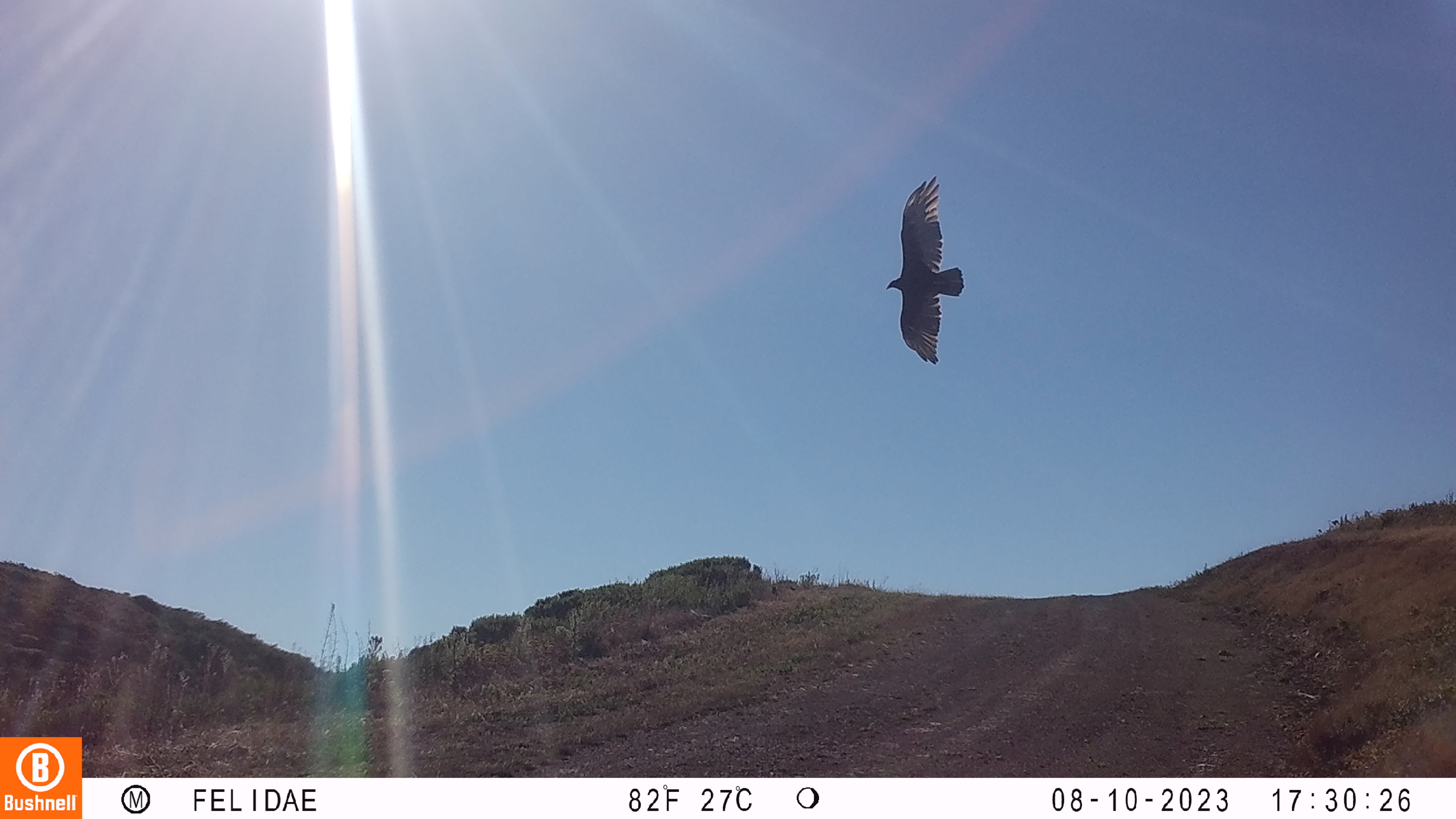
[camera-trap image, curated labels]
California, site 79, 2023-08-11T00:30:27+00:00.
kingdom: Animalia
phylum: Chordata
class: Aves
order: Cathartiformes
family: Cathartidae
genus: Cathartes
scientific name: Cathartes aura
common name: turkey vulture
Turkey vulture (Cathartes aura).